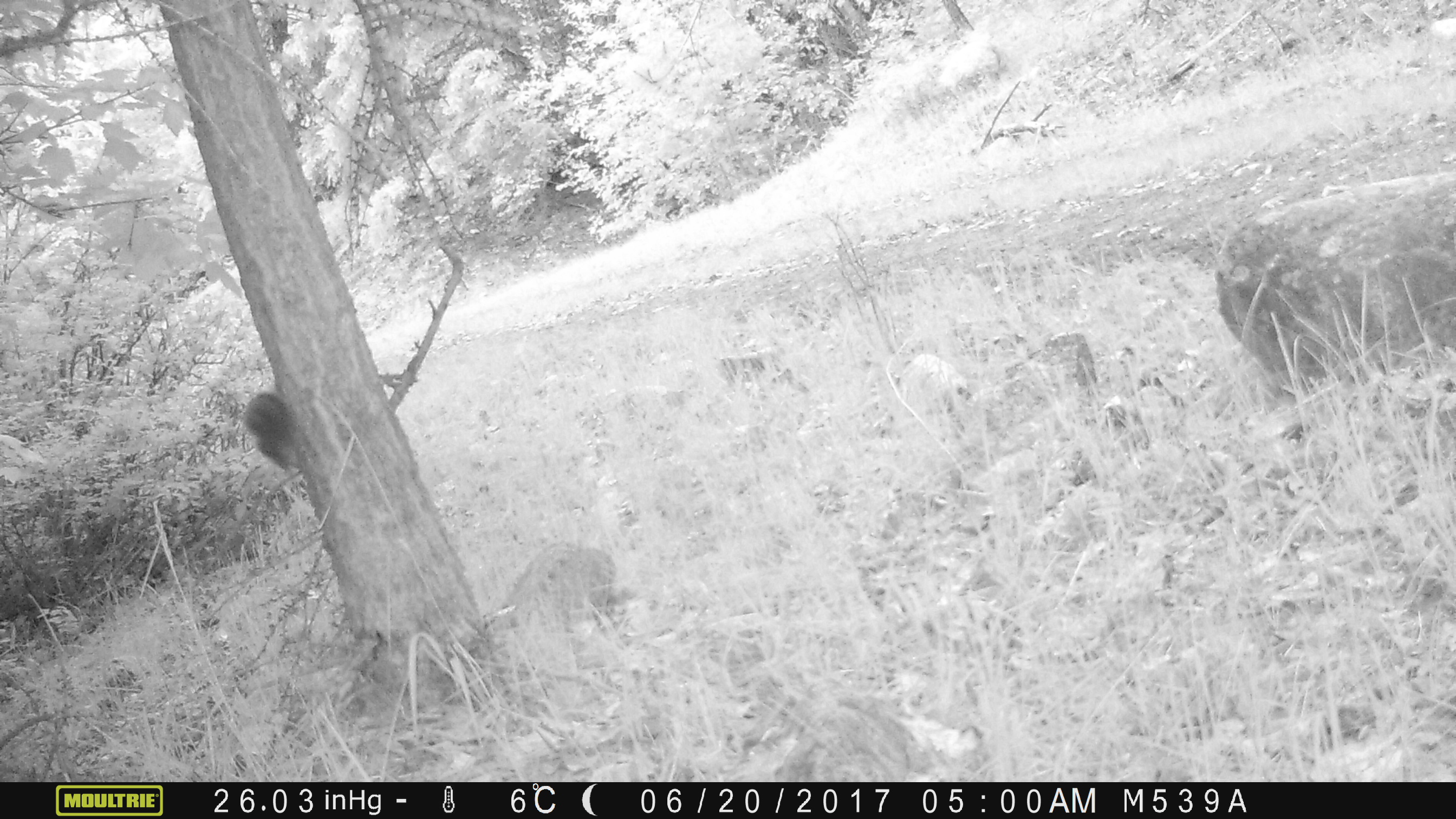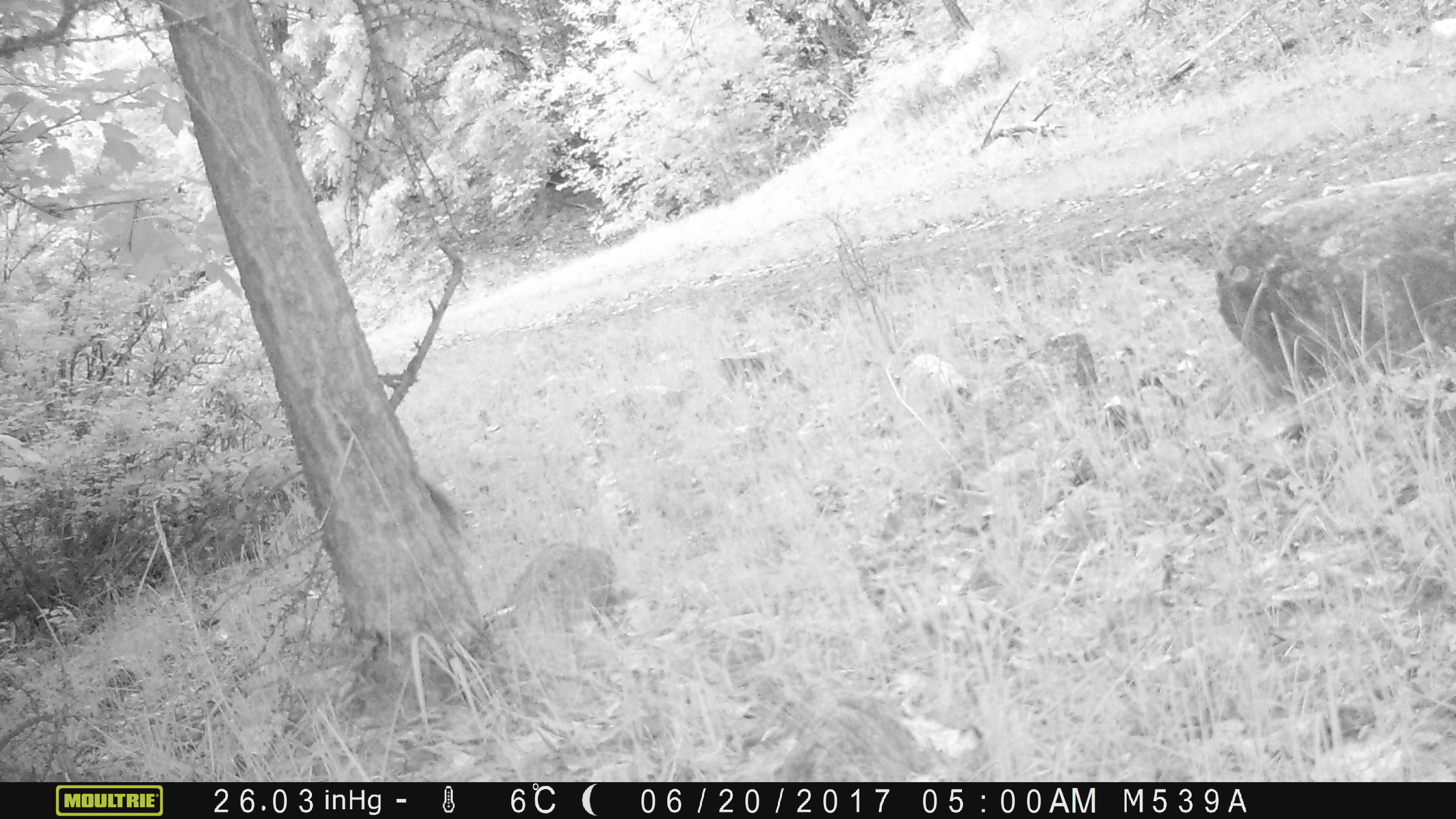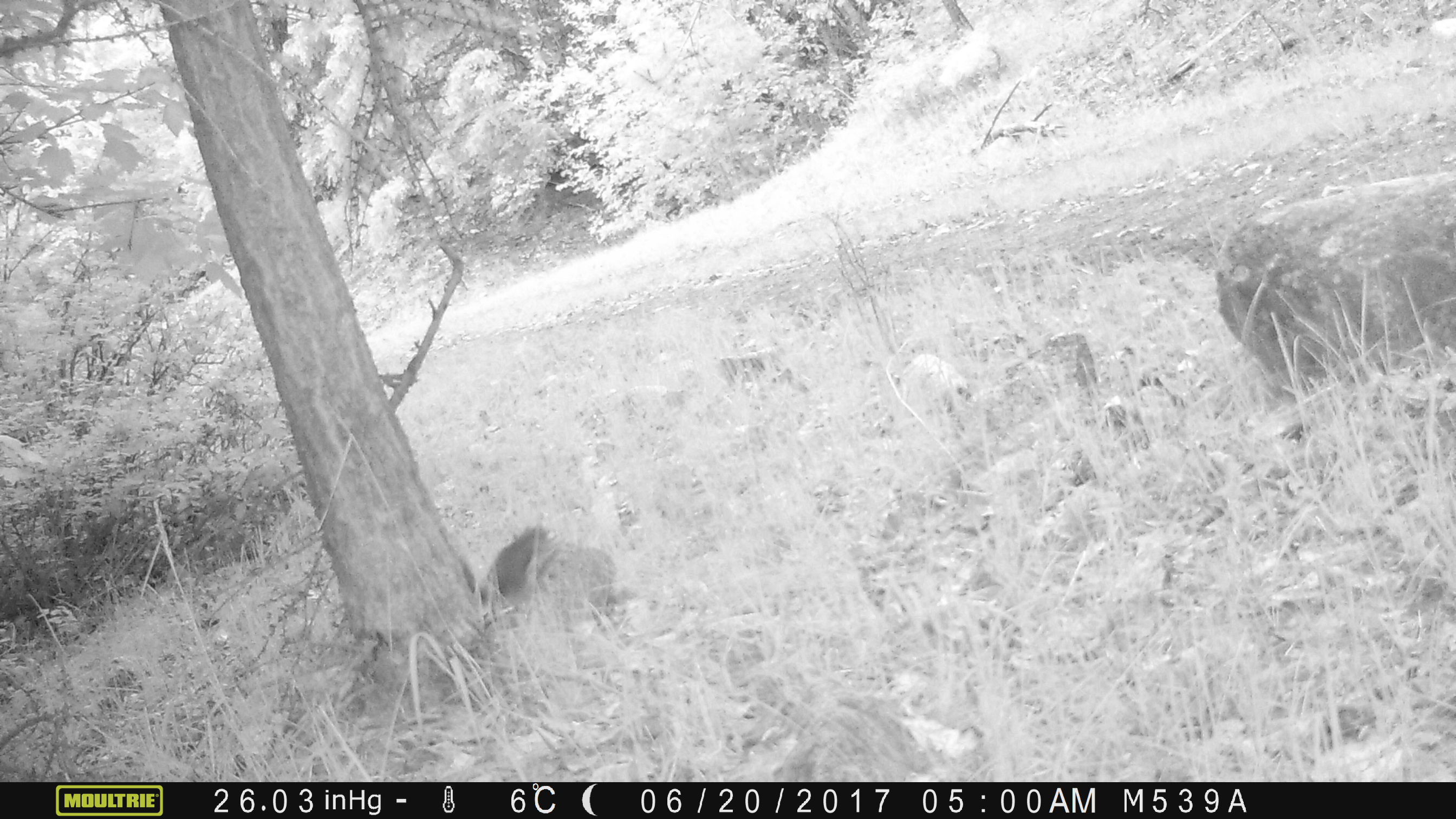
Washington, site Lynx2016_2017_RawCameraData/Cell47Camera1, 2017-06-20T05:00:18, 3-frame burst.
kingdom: Animalia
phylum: Chordata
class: Mammalia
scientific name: Mammalia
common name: small mammal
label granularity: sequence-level